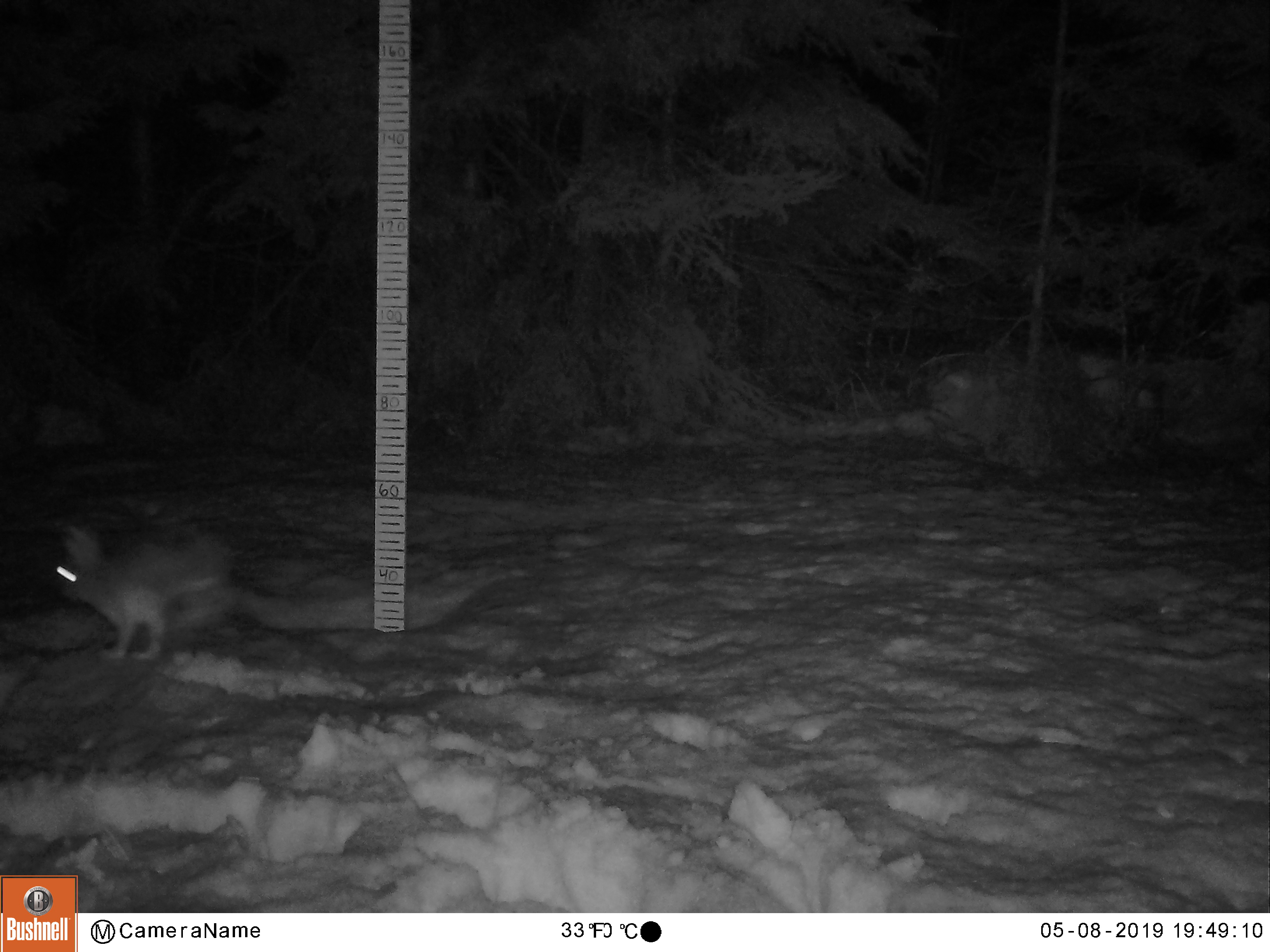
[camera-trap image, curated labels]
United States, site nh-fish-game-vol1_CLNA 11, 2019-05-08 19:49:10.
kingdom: Animalia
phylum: Chordata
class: Mammalia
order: Lagomorpha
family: Leporidae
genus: Lepus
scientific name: Lepus americanus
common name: snowshoe hare